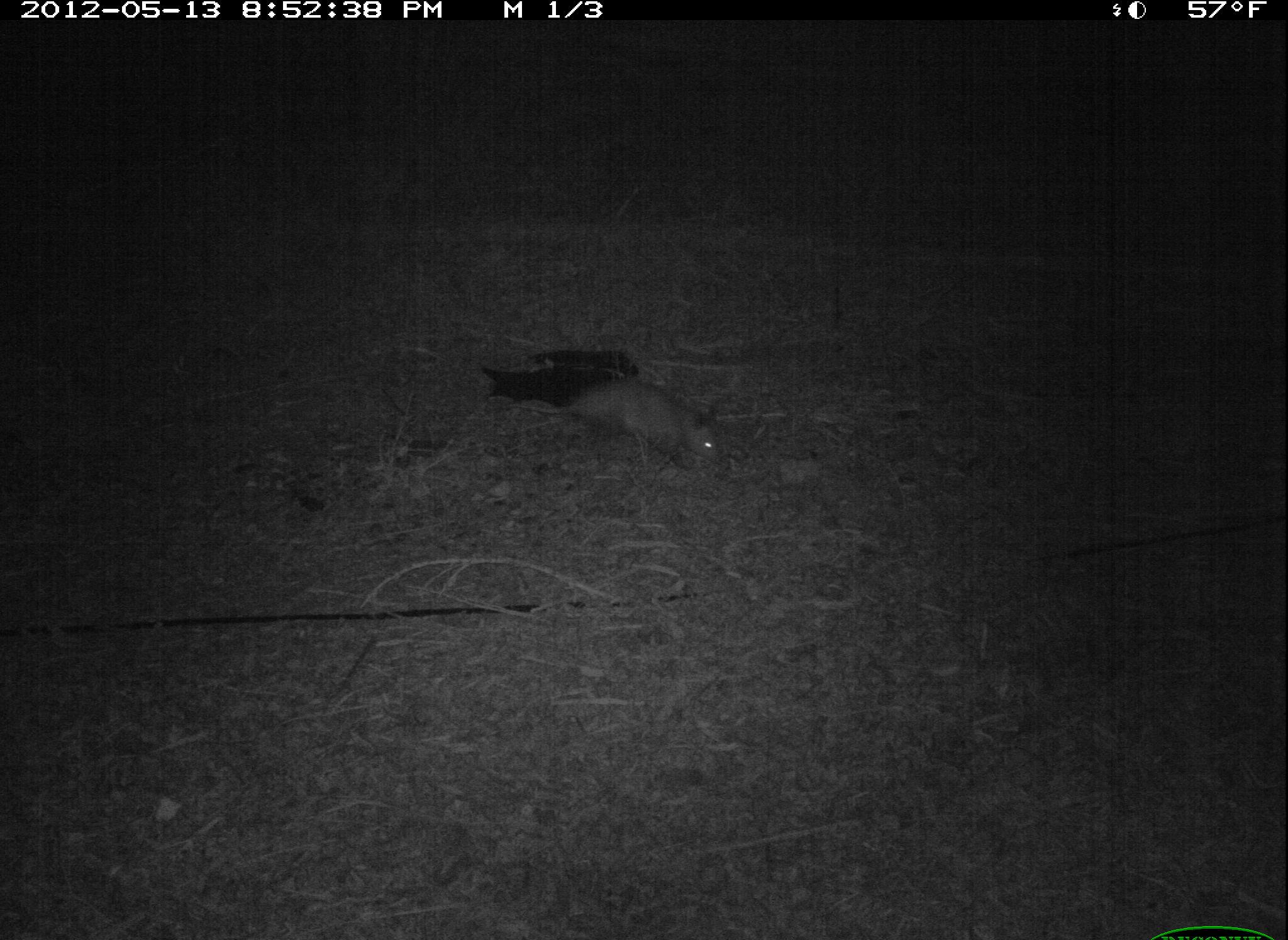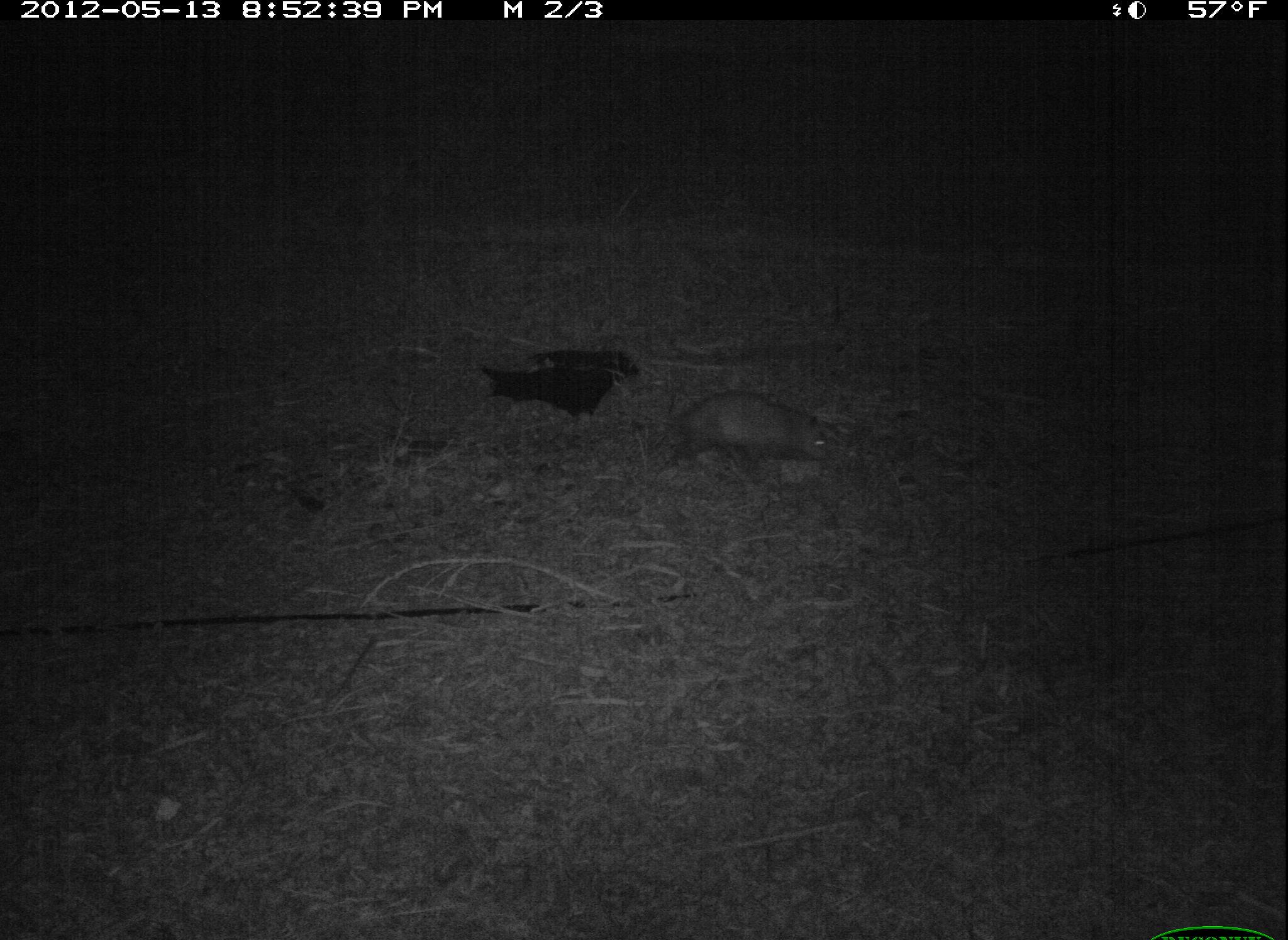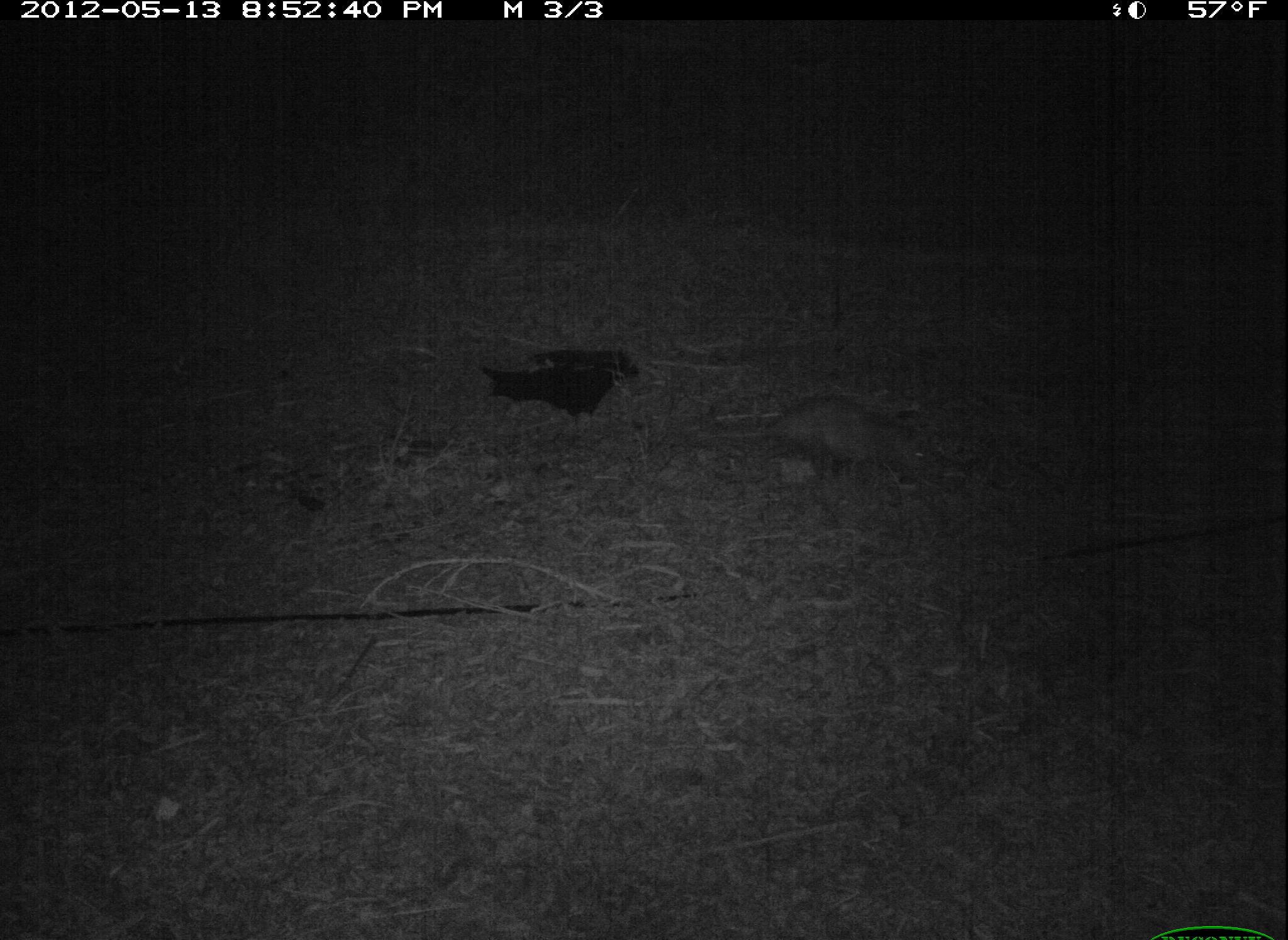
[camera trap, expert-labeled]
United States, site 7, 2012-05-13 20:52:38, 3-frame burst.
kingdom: Animalia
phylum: Chordata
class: Mammalia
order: Didelphimorphia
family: Didelphidae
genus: Didelphis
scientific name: Didelphis virginiana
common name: virginia opossum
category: opossum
Opossum (virginia opossum) (Didelphis virginiana).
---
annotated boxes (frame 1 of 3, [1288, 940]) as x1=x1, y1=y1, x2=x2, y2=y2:
opossum: x1=528, y1=354, x2=747, y2=535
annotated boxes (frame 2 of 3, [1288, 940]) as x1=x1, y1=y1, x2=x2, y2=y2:
opossum: x1=638, y1=383, x2=858, y2=486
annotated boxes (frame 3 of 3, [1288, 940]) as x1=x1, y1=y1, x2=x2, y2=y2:
opossum: x1=702, y1=390, x2=952, y2=495